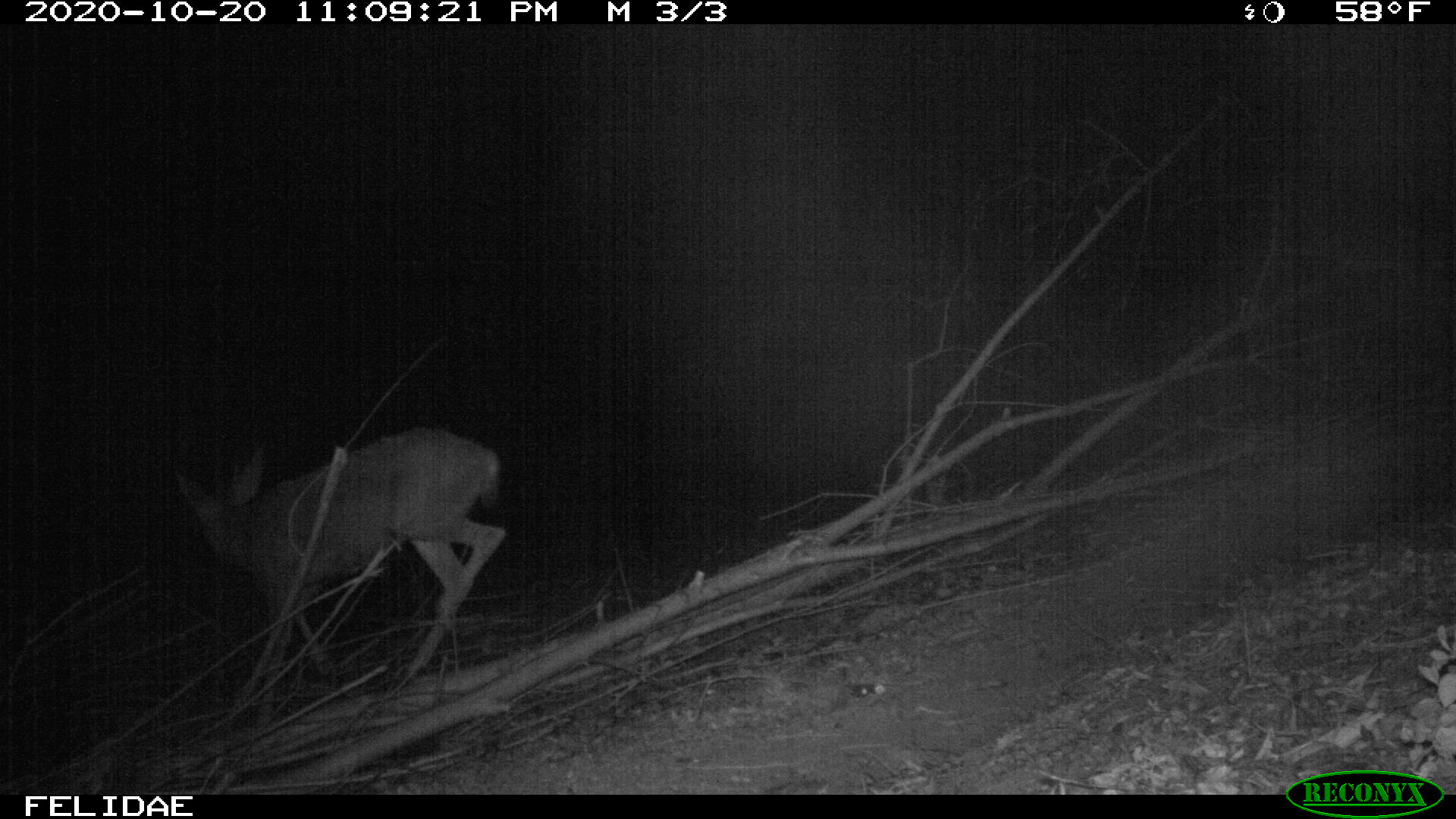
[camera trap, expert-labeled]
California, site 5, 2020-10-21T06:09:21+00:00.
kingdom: Animalia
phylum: Chordata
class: Mammalia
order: Artiodactyla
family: Cervidae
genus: Odocoileus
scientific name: Odocoileus hemionus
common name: mule deer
Mule deer (Odocoileus hemionus).